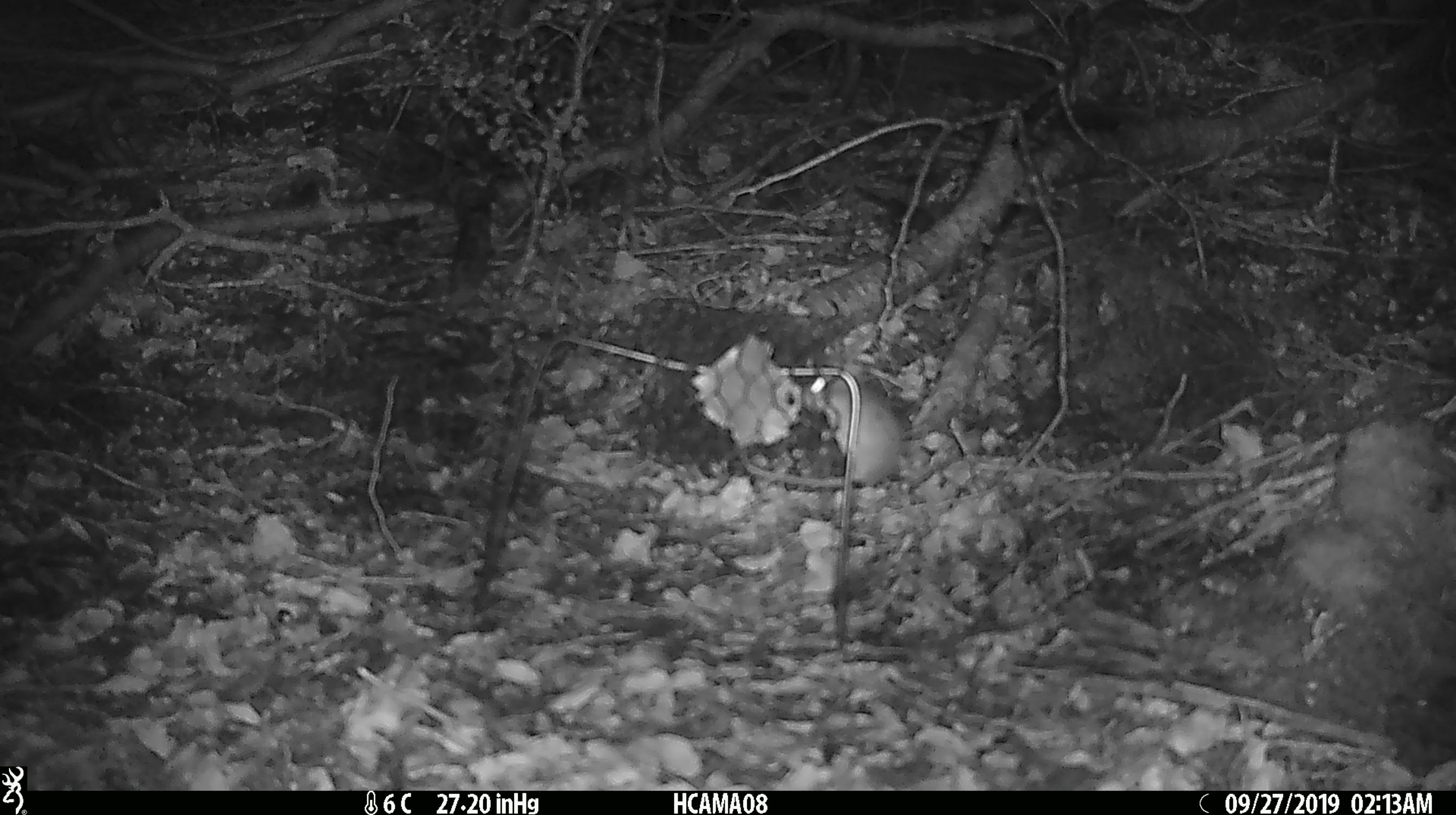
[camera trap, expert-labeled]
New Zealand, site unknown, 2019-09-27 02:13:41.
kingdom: Animalia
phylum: Chordata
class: Mammalia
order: Rodentia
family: Muridae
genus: Mus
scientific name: Mus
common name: mouse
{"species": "mouse (Mus)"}